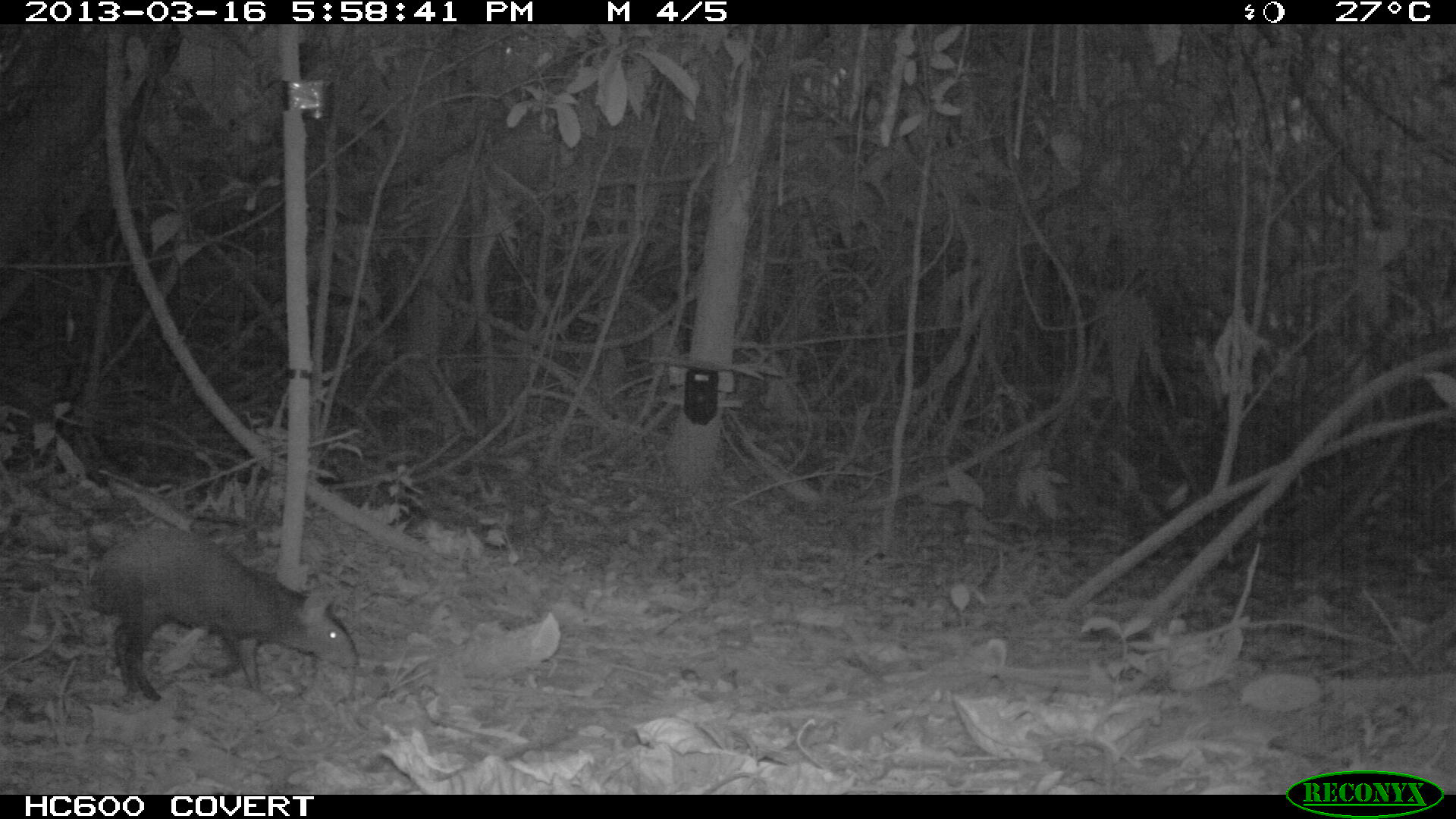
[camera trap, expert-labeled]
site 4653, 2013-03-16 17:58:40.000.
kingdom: Animalia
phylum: Chordata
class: Mammalia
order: Rodentia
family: Dasyproctidae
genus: Dasyprocta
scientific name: Dasyprocta leporina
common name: red-rumped agouti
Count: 1.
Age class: adult.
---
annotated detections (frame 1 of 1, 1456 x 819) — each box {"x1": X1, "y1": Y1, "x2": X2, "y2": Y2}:
dasyprocta leporina: {"x1": 87, "y1": 527, "x2": 358, "y2": 697}